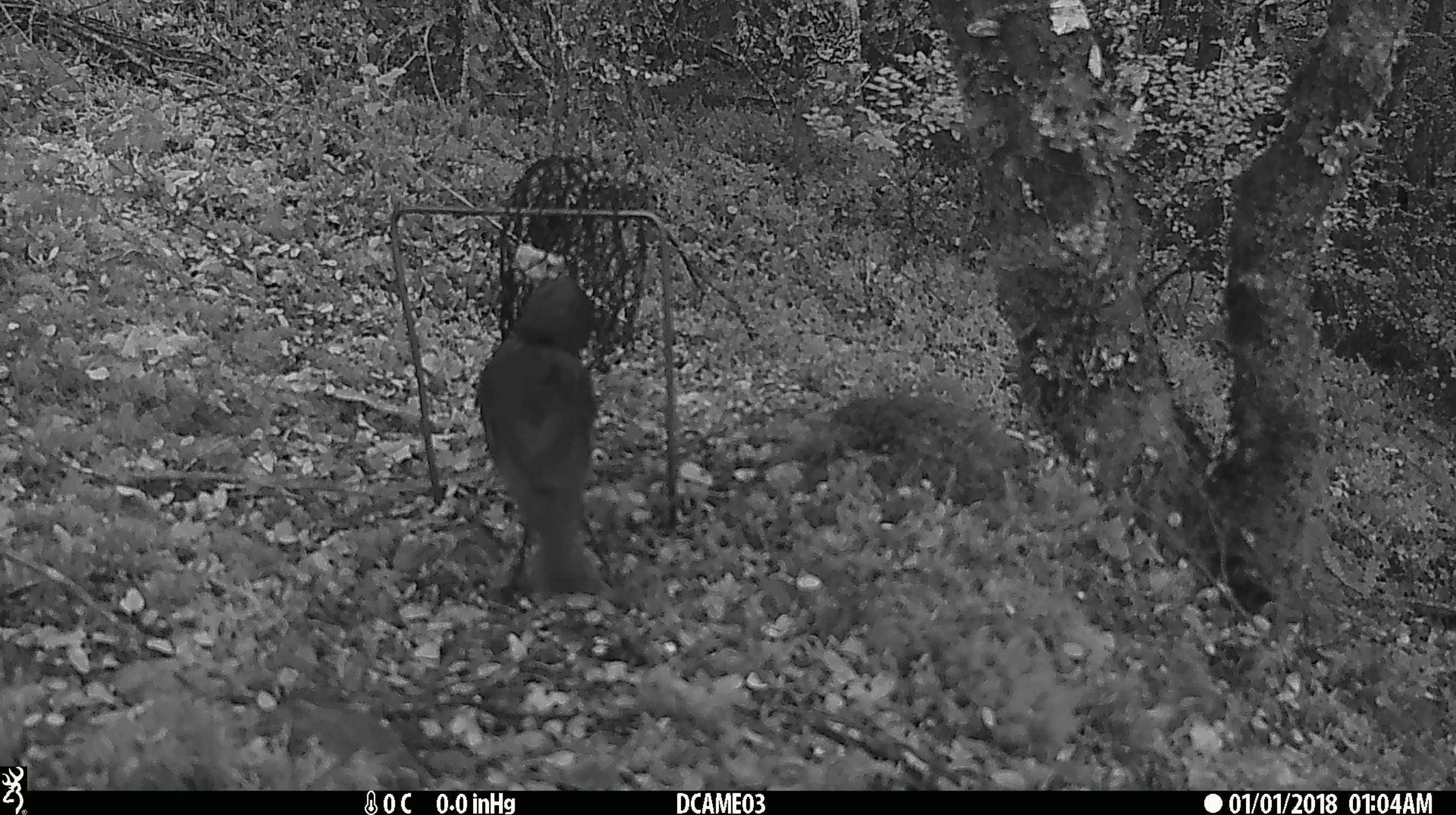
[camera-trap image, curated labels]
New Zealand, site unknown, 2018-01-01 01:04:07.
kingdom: Animalia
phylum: Chordata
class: Aves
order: Passeriformes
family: Petroicidae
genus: Petroica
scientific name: Petroica australis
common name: new zealand robin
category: robin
Robin (new zealand robin) (Petroica australis).